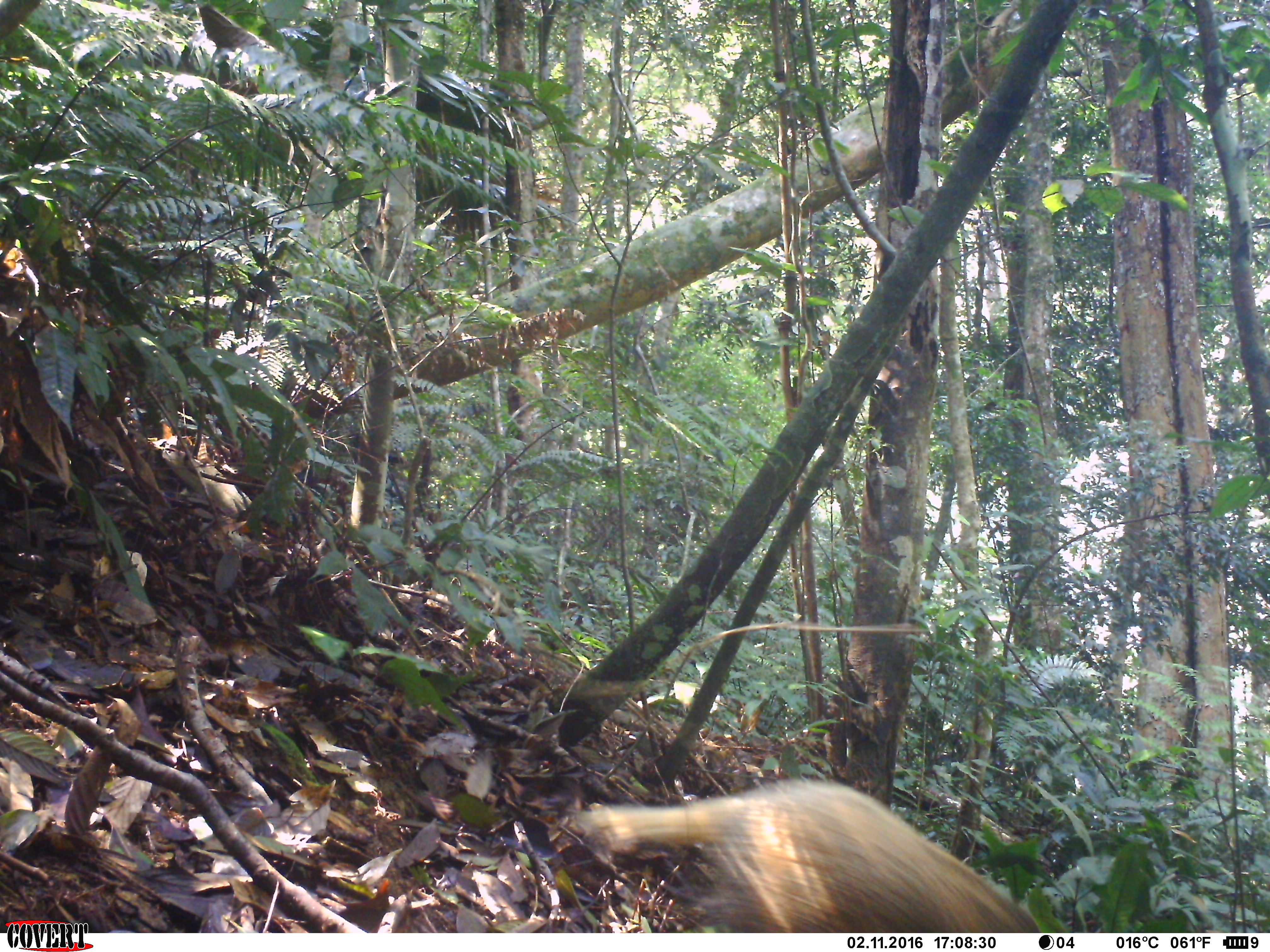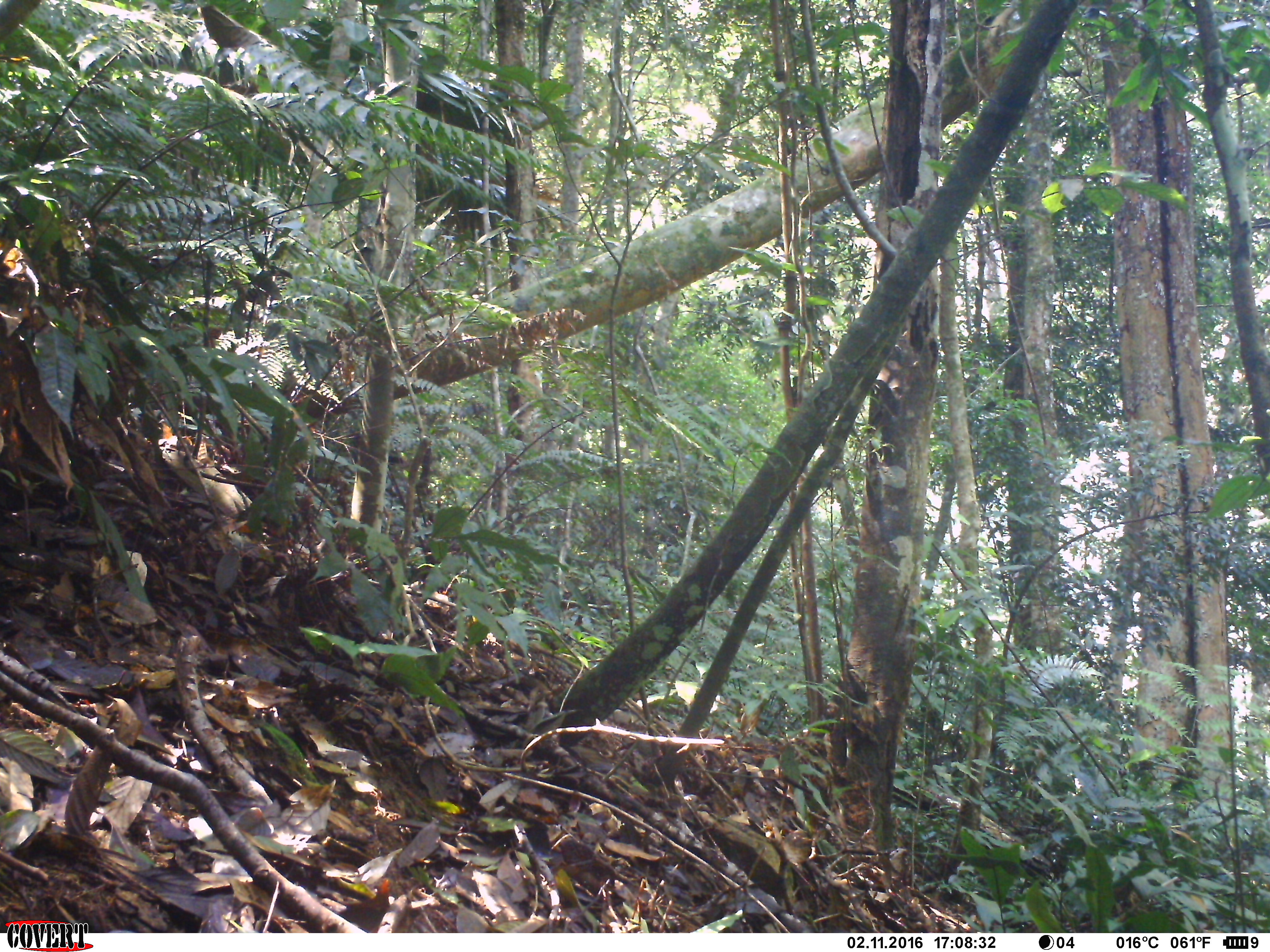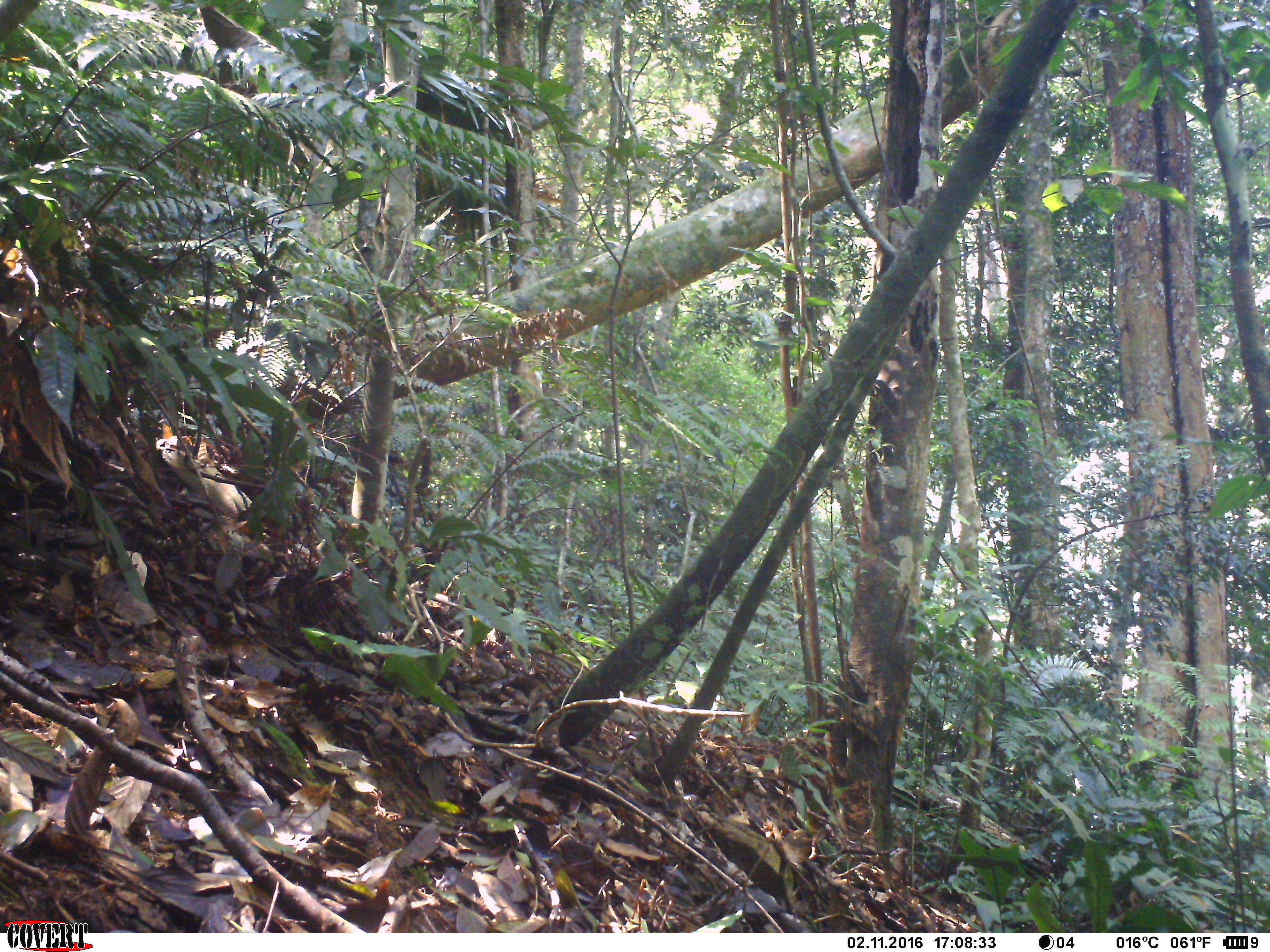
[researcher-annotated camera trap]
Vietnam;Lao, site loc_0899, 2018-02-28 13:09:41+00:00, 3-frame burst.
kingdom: Animalia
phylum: Chordata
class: Mammalia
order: Carnivora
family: Mustelidae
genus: Arctonyx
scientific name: Arctonyx collaris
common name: hog badger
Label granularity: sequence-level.